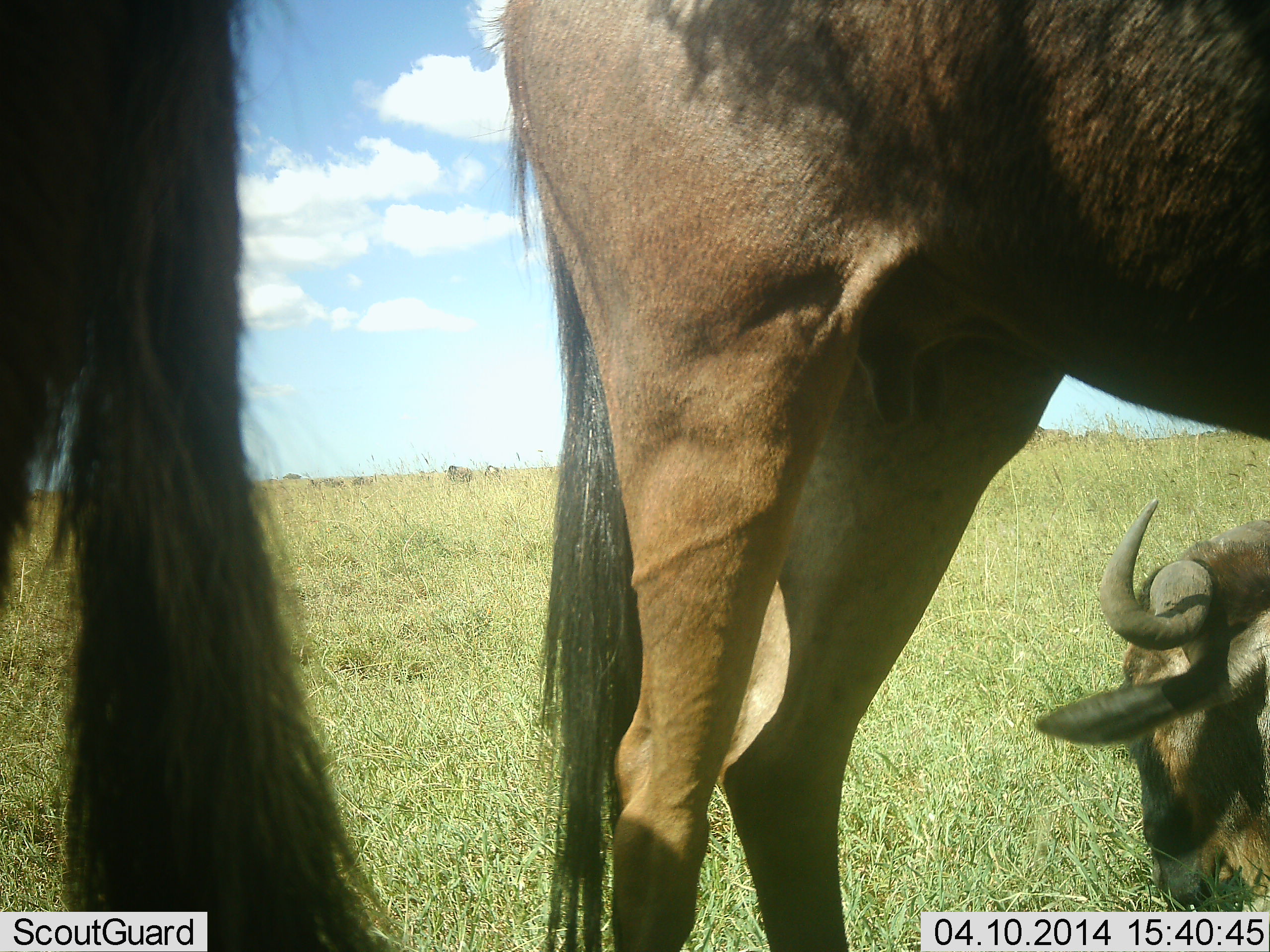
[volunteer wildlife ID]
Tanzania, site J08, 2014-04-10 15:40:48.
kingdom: Animalia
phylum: Chordata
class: Mammalia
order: Artiodactyla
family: Bovidae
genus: Connochaetes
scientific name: Connochaetes taurinus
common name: blue wildebeest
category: wildebeest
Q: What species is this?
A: Wildebeest (blue wildebeest) (Connochaetes taurinus).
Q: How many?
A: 3.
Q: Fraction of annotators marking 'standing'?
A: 90%.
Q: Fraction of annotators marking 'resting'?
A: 60%.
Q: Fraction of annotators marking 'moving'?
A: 10%.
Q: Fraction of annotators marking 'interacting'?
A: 10%.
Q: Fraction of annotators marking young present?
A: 20%.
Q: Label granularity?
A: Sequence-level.